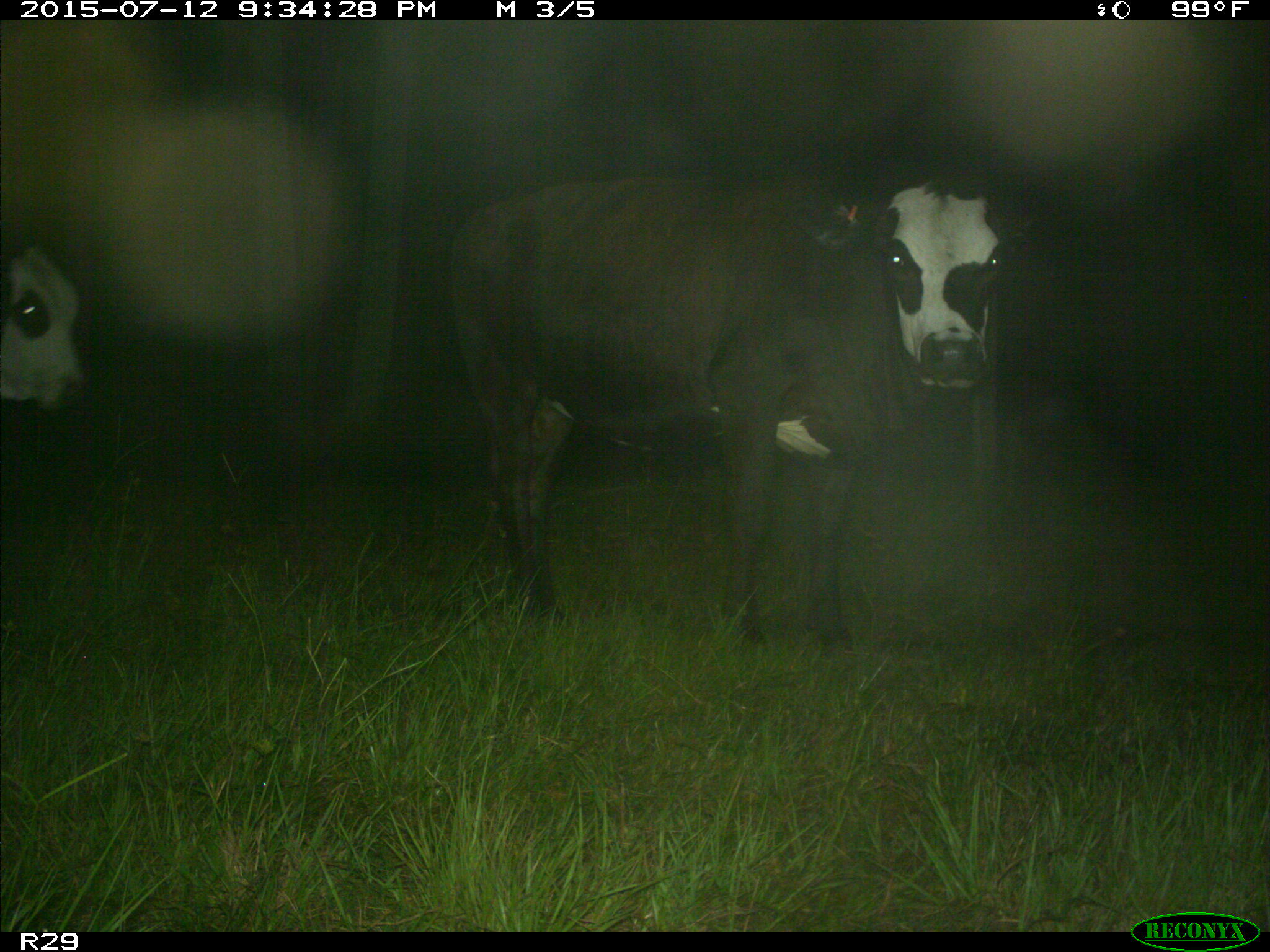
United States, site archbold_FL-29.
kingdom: Animalia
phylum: Chordata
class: Mammalia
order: Artiodactyla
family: Bovidae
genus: Bos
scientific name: Bos taurus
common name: domestic cow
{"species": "Bos taurus (domestic cow)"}